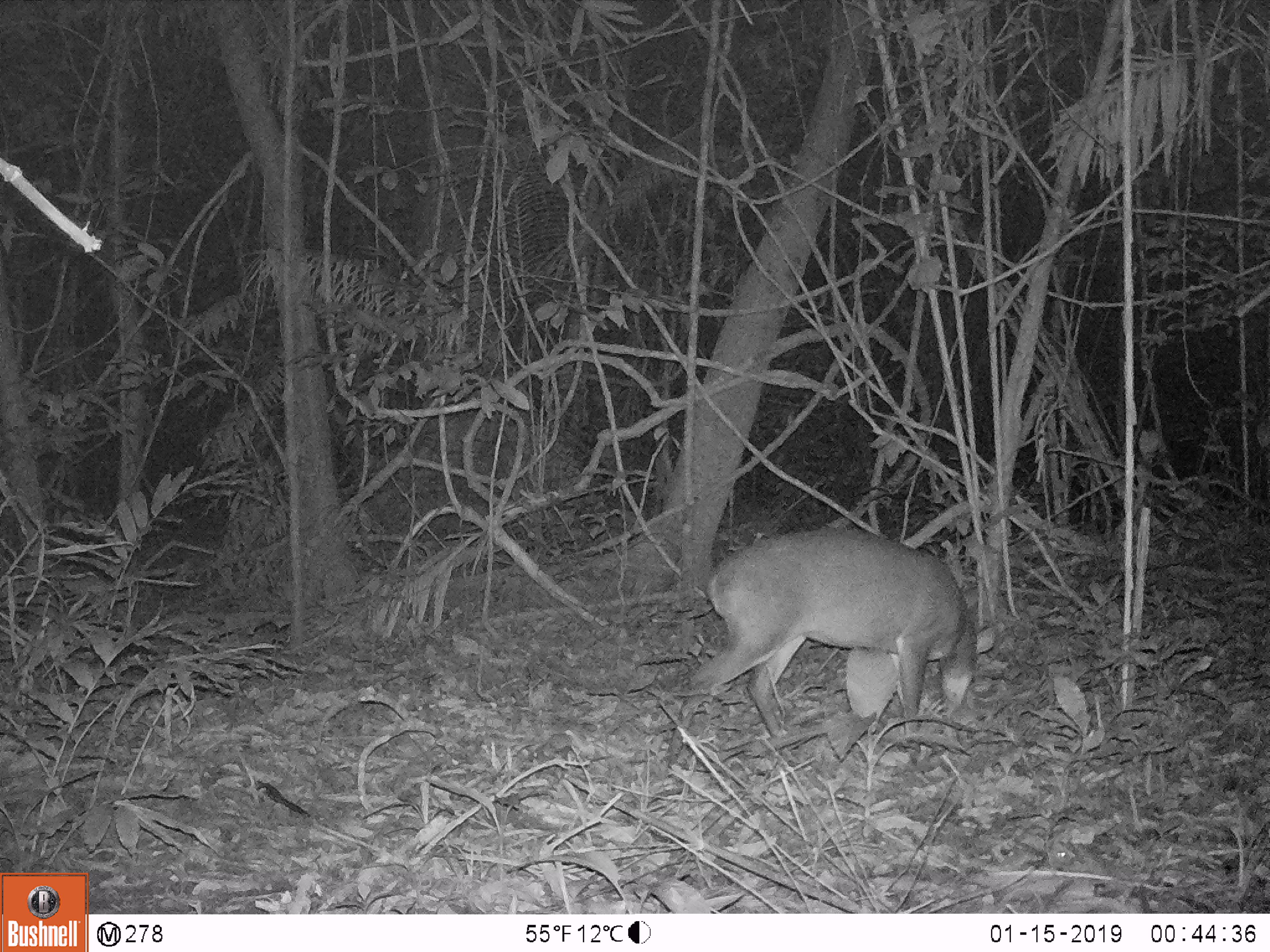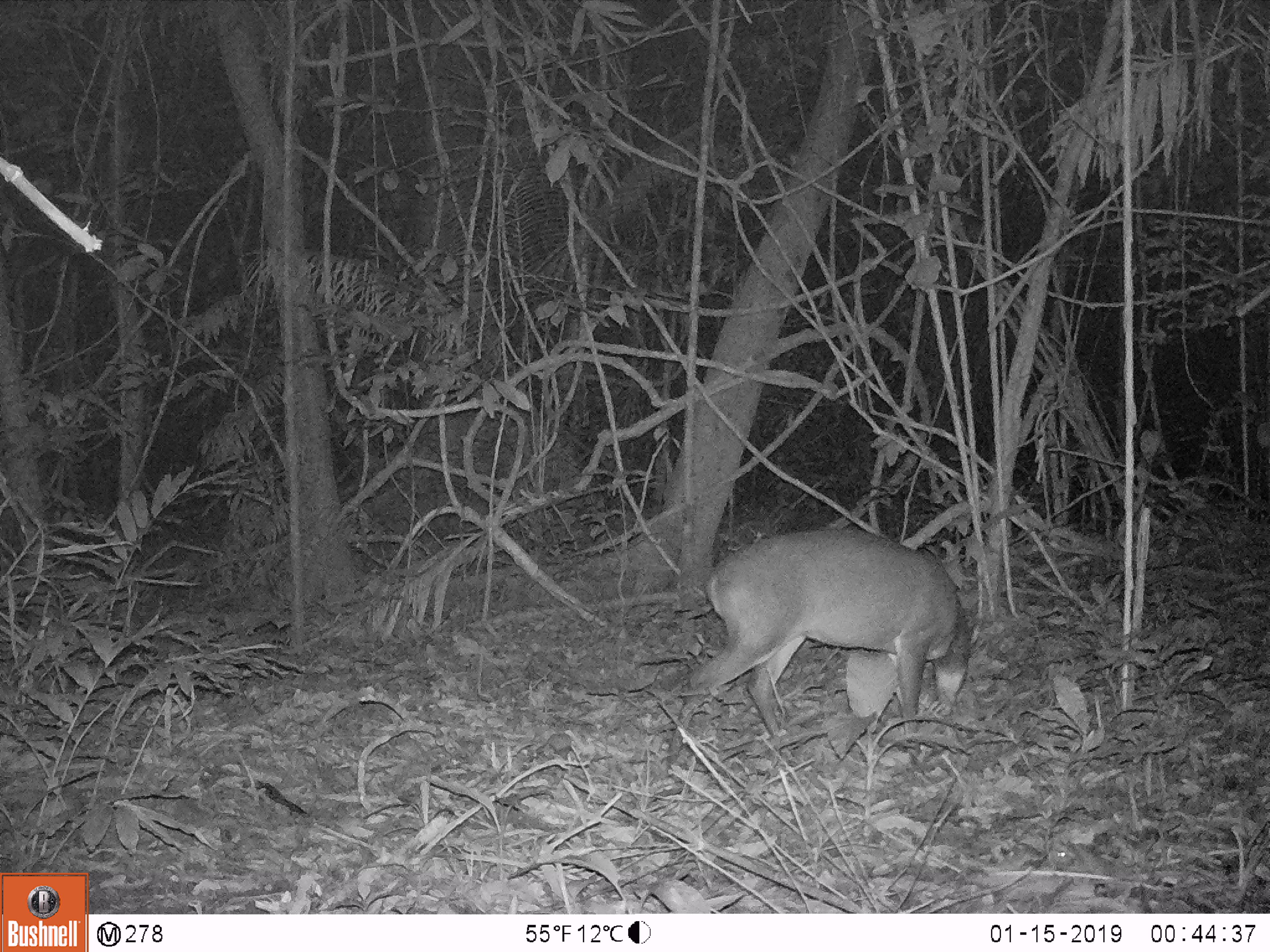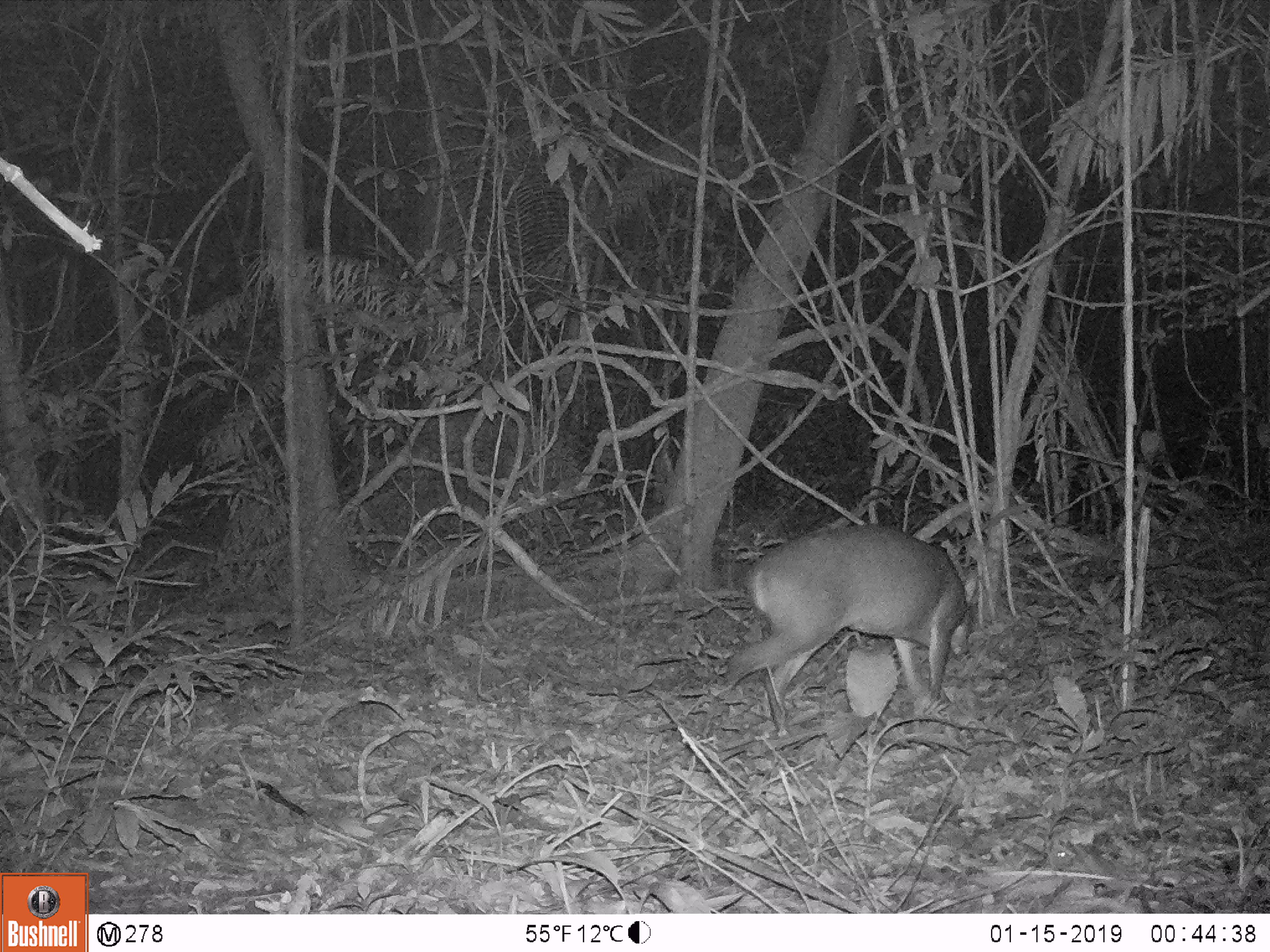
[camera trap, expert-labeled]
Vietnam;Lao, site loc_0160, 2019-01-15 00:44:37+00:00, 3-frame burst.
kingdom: Animalia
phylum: Chordata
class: Mammalia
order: Artiodactyla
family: Cervidae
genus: Muntiacus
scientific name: Muntiacus vuquangensis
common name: large-antlered muntjac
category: large antlered muntjac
Large antlered muntjac (large-antlered muntjac) (Muntiacus vuquangensis). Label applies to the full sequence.